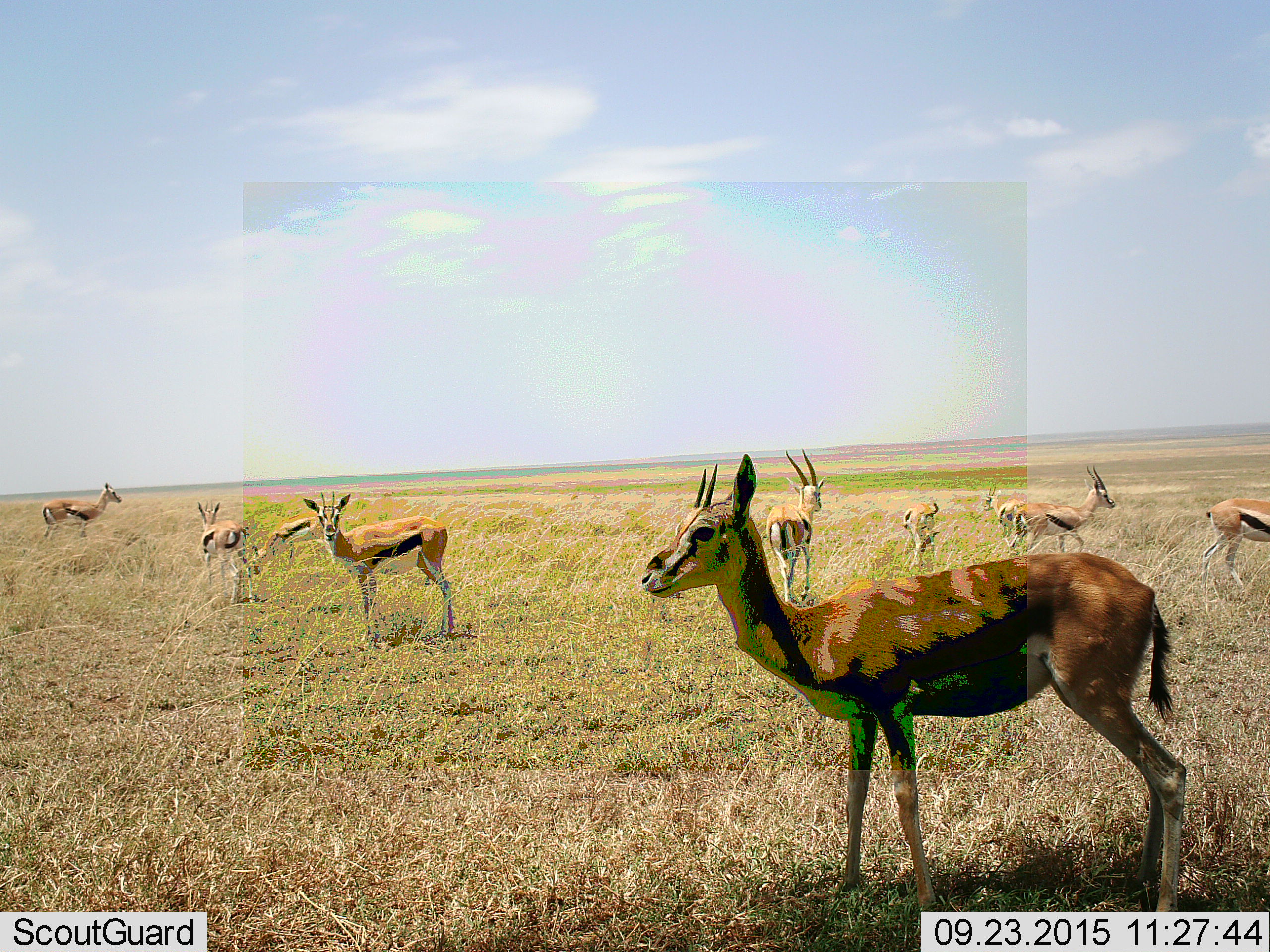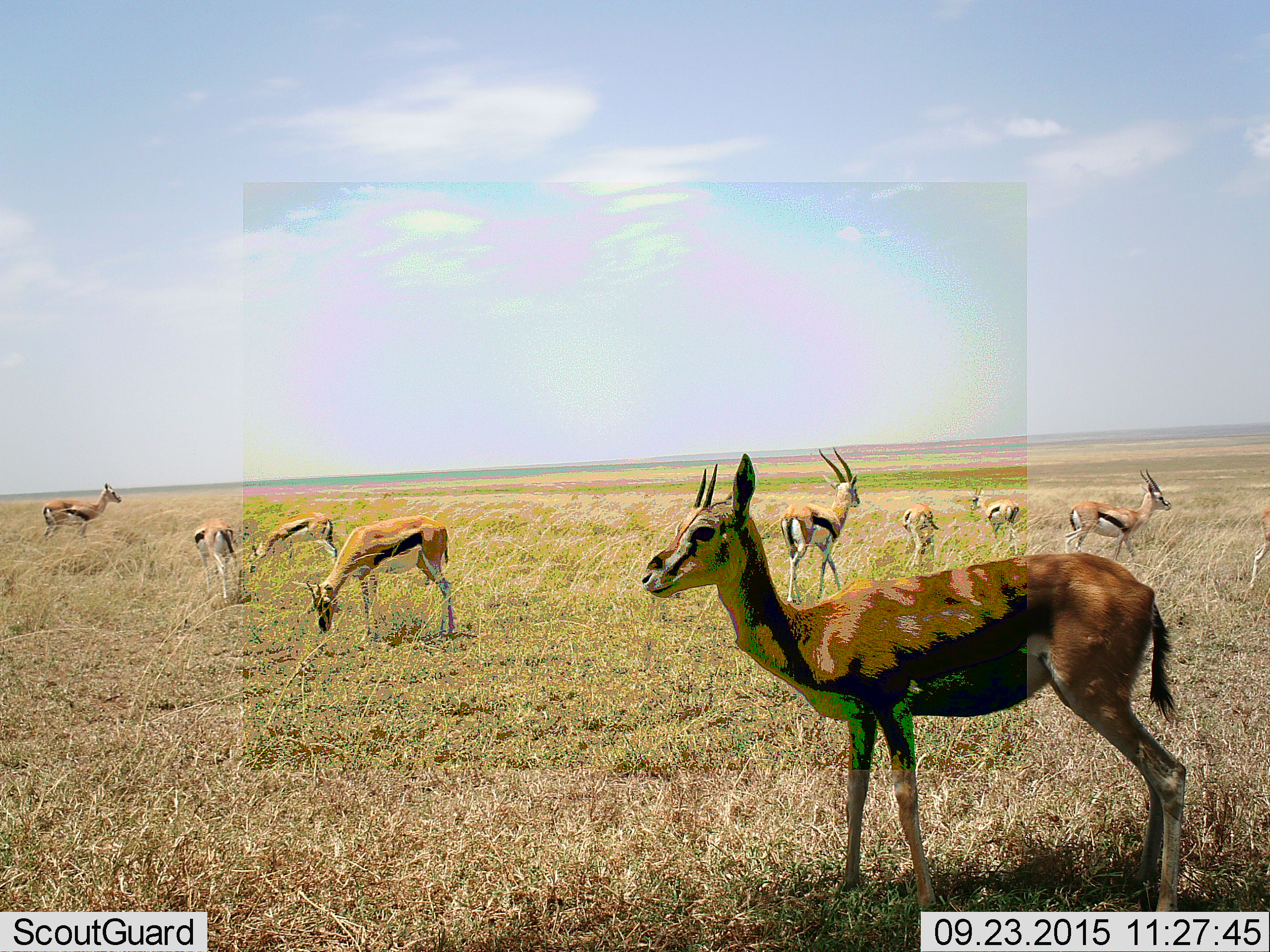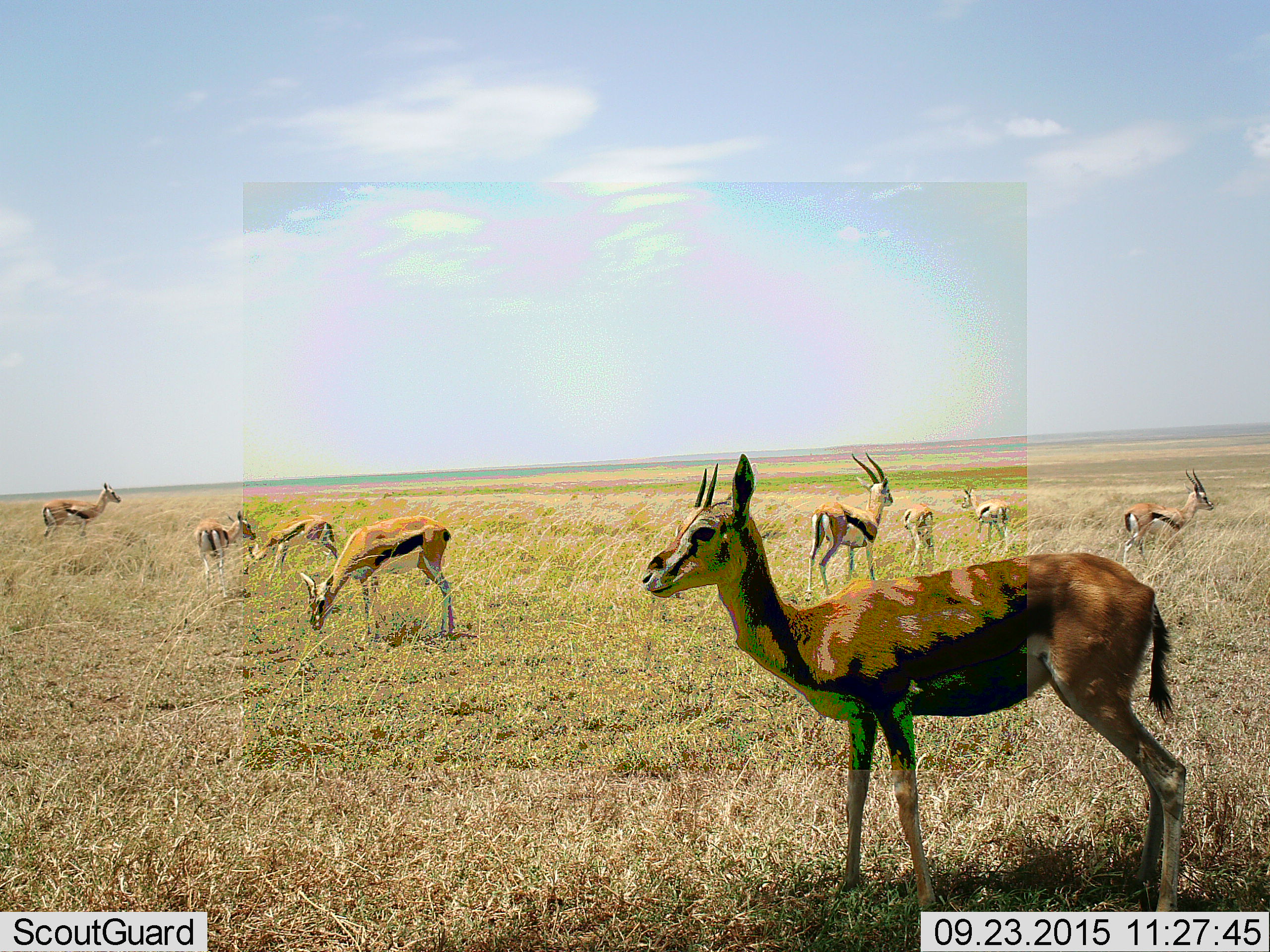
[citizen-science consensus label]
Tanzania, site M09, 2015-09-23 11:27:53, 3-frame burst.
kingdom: Animalia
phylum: Chordata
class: Mammalia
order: Artiodactyla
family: Bovidae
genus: Eudorcas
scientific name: Eudorcas thomsonii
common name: thomson's gazelle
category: gazellethomsons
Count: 10.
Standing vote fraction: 90%.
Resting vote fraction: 10%.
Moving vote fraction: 80%.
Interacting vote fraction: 20%.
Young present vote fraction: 30%.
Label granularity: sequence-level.